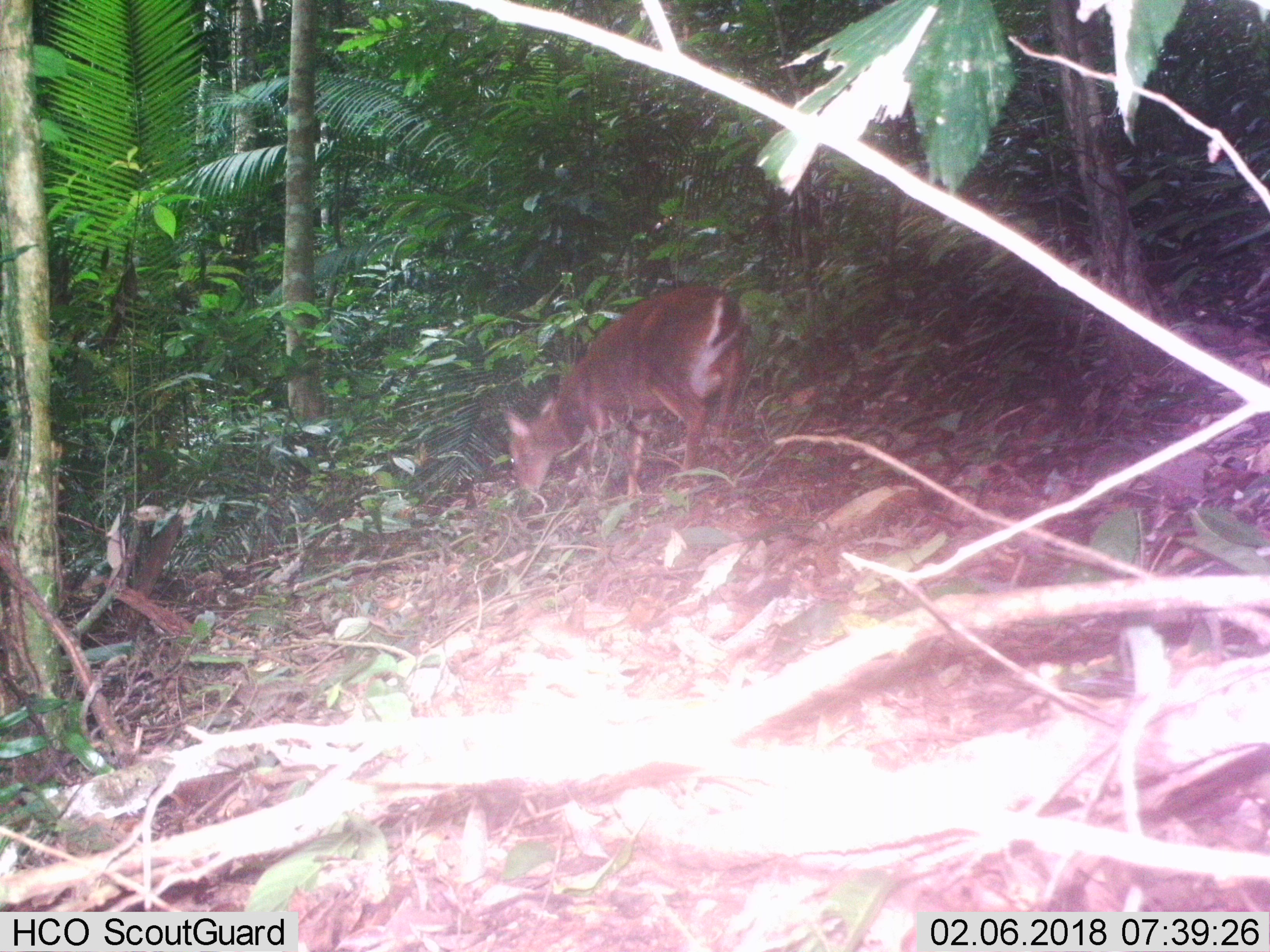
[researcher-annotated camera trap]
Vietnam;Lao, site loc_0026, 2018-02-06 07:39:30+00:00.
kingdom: Animalia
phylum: Chordata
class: Mammalia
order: Artiodactyla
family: Cervidae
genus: Muntiacus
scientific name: Muntiacus vuquangensis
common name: large-antlered muntjac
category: large antlered muntjac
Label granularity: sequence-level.